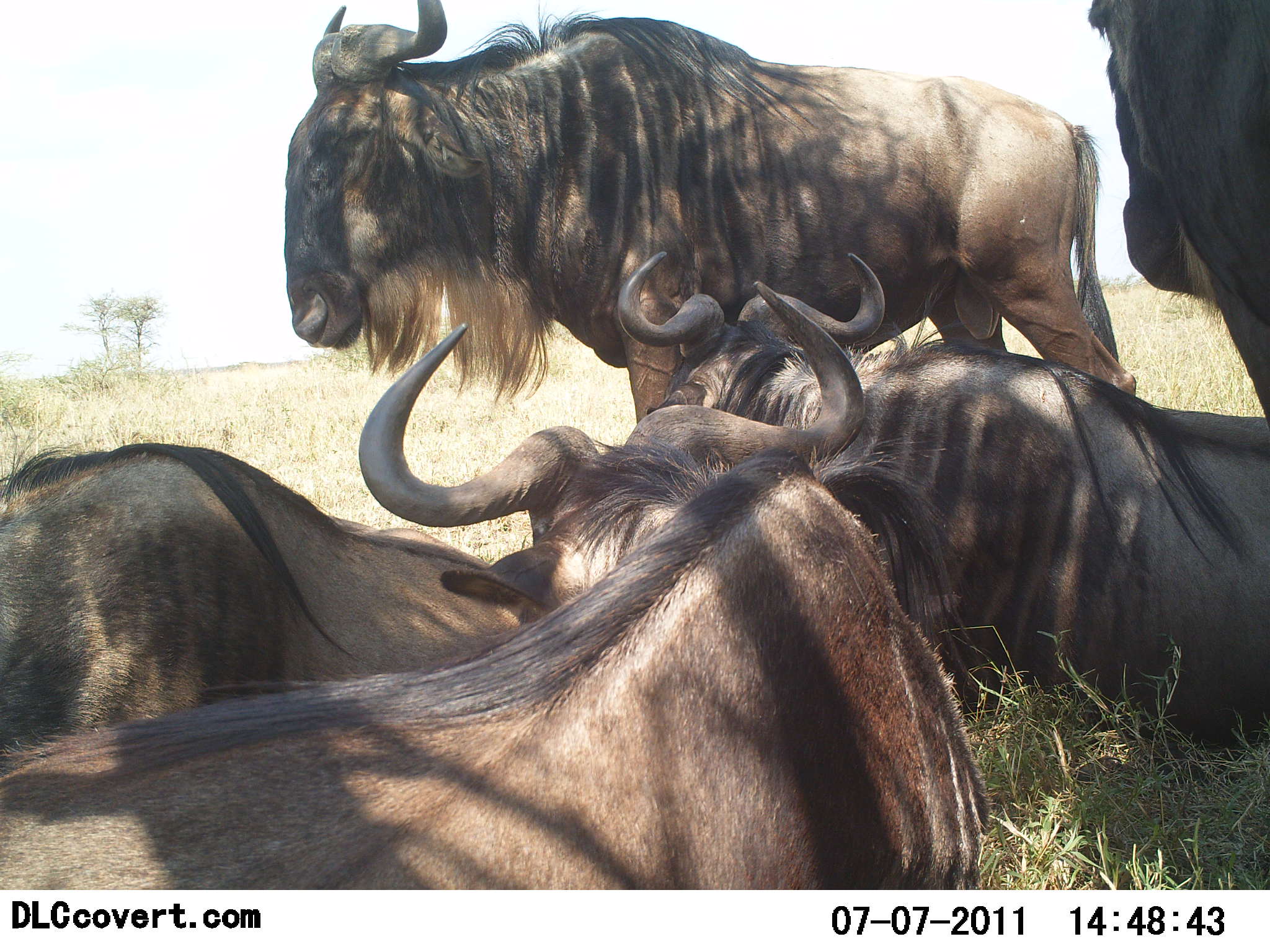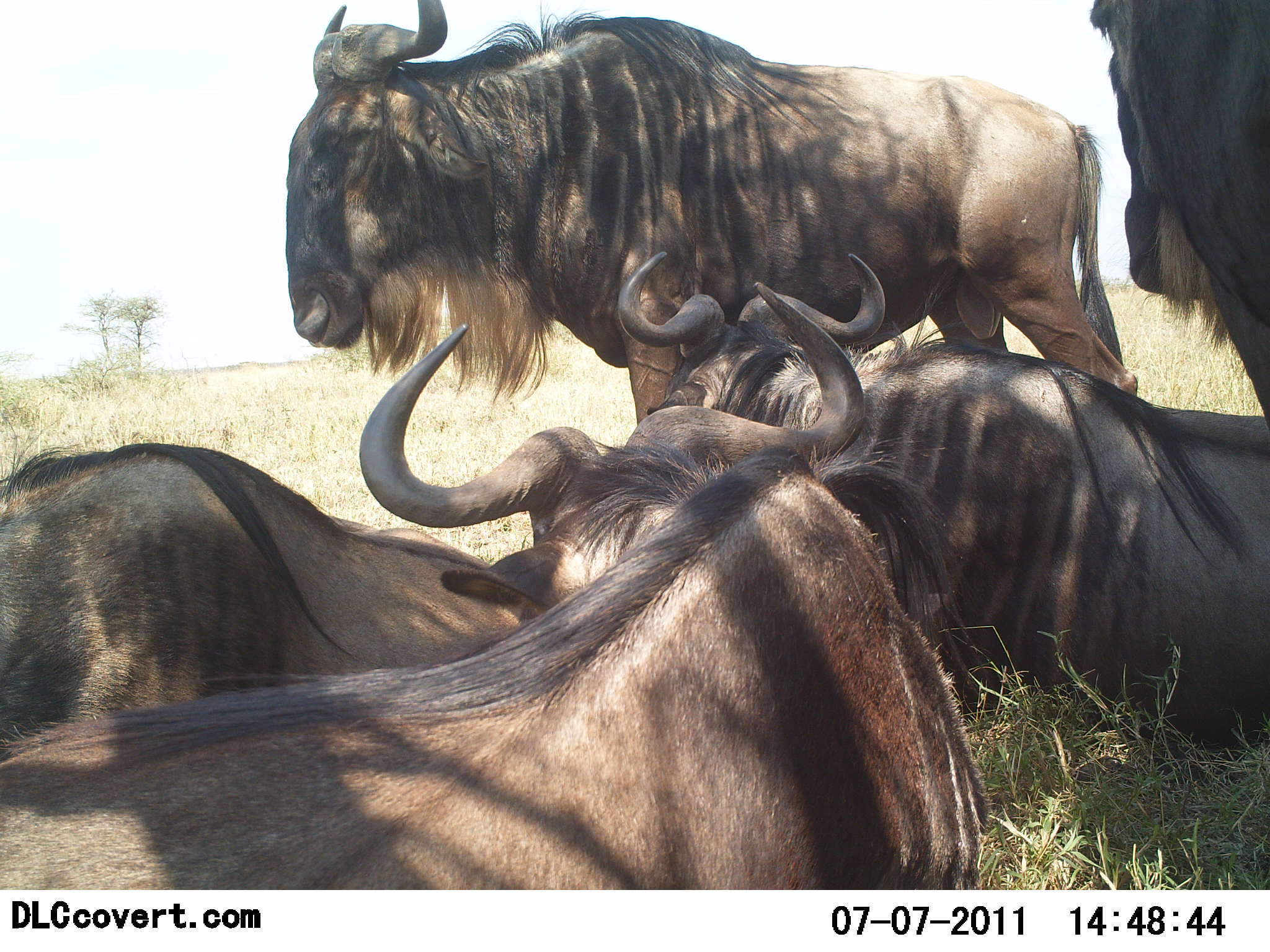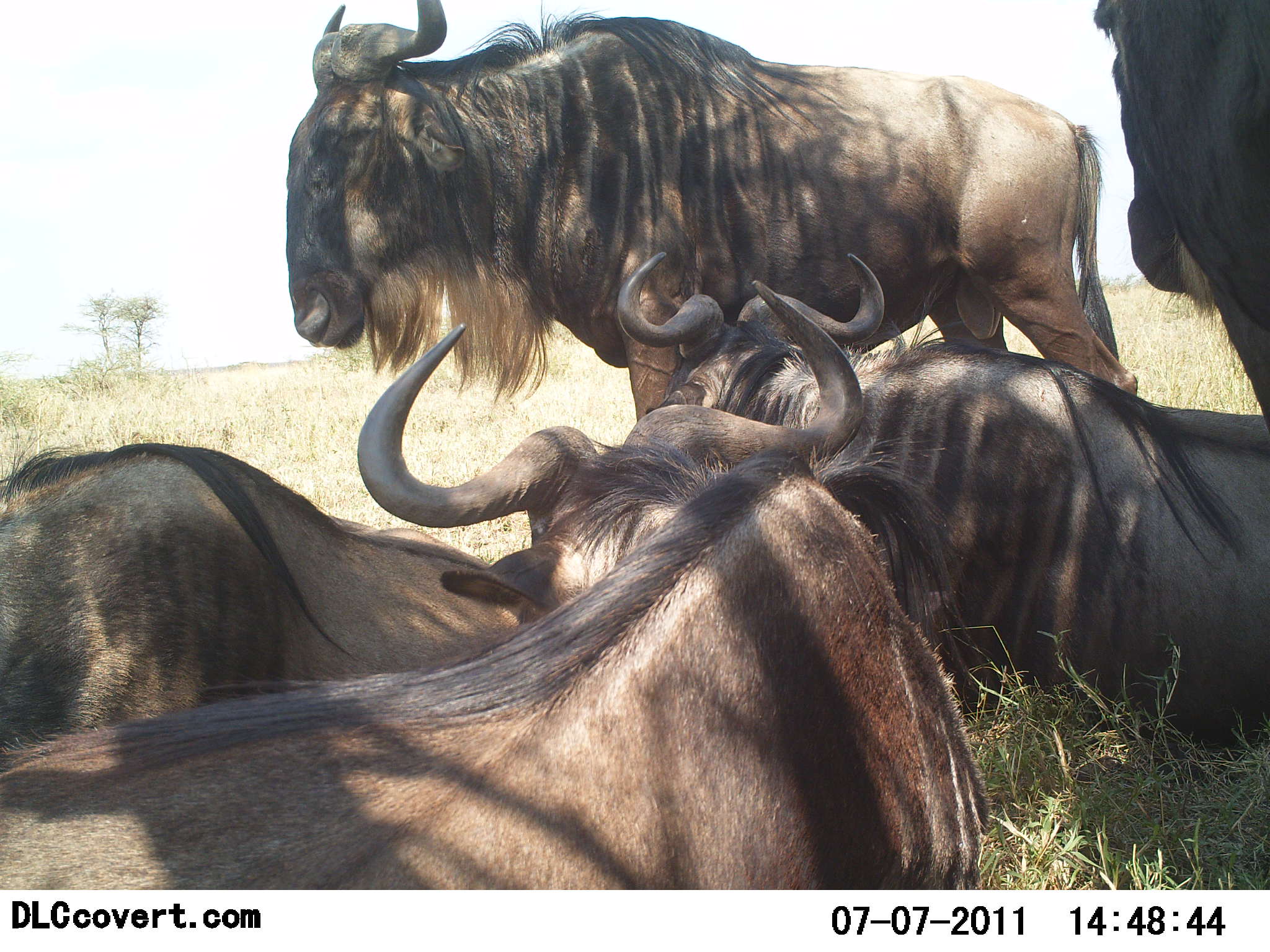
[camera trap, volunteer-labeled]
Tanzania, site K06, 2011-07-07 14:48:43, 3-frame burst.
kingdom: Animalia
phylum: Chordata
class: Mammalia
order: Artiodactyla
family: Bovidae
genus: Connochaetes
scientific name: Connochaetes taurinus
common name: blue wildebeest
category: wildebeest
Wildebeest (blue wildebeest) (Connochaetes taurinus), count 5. Behavior (volunteer vote fractions): standing 75%, resting 100%, moving 0%, interacting 8%. Young present (vote fraction): 0%. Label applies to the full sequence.